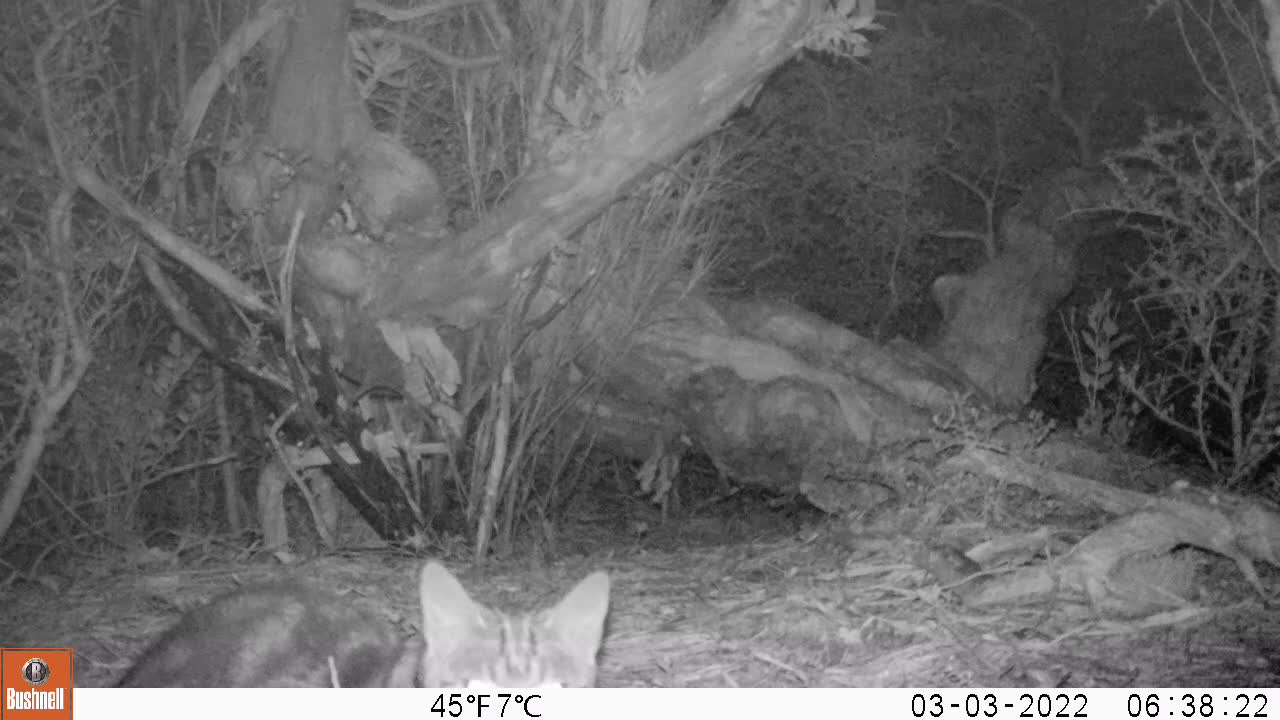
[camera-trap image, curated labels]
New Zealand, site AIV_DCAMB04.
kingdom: Animalia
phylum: Chordata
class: Mammalia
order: Carnivora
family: Felidae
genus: Felis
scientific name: Felis catus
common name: domestic cat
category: cat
Cat (domestic cat) (Felis catus).